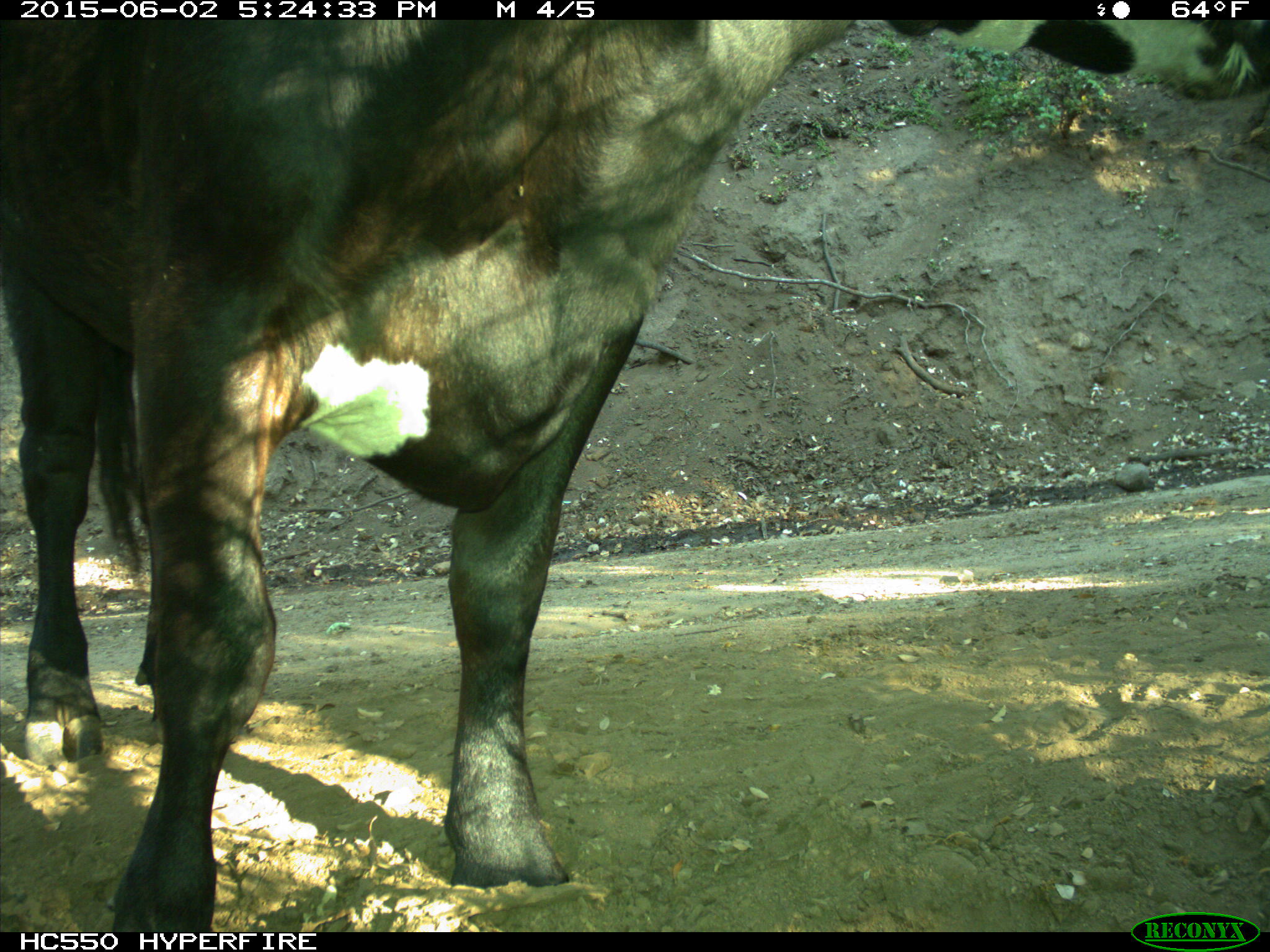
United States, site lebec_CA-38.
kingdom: Animalia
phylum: Chordata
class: Mammalia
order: Artiodactyla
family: Bovidae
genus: Bos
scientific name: Bos taurus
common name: domestic cow